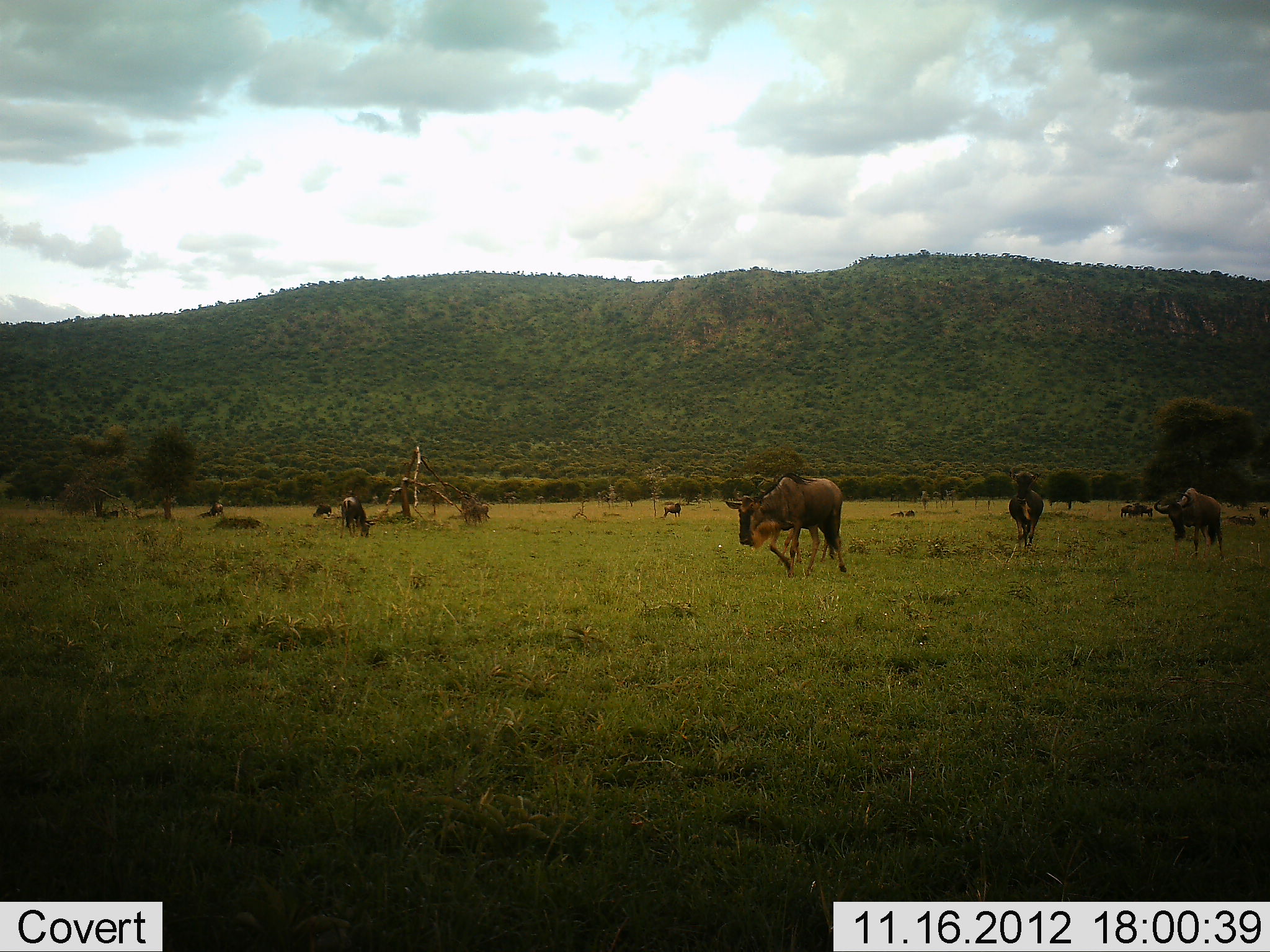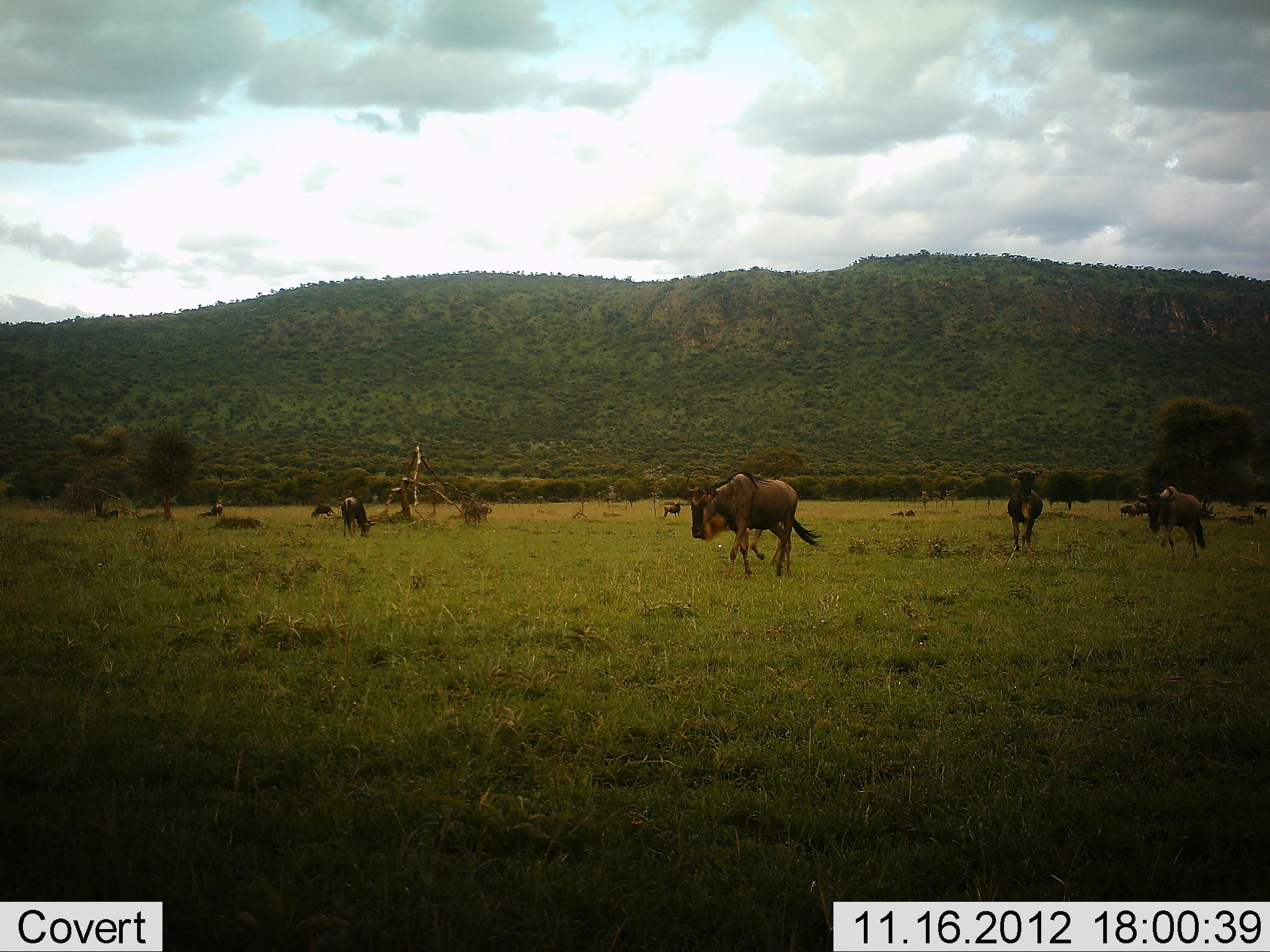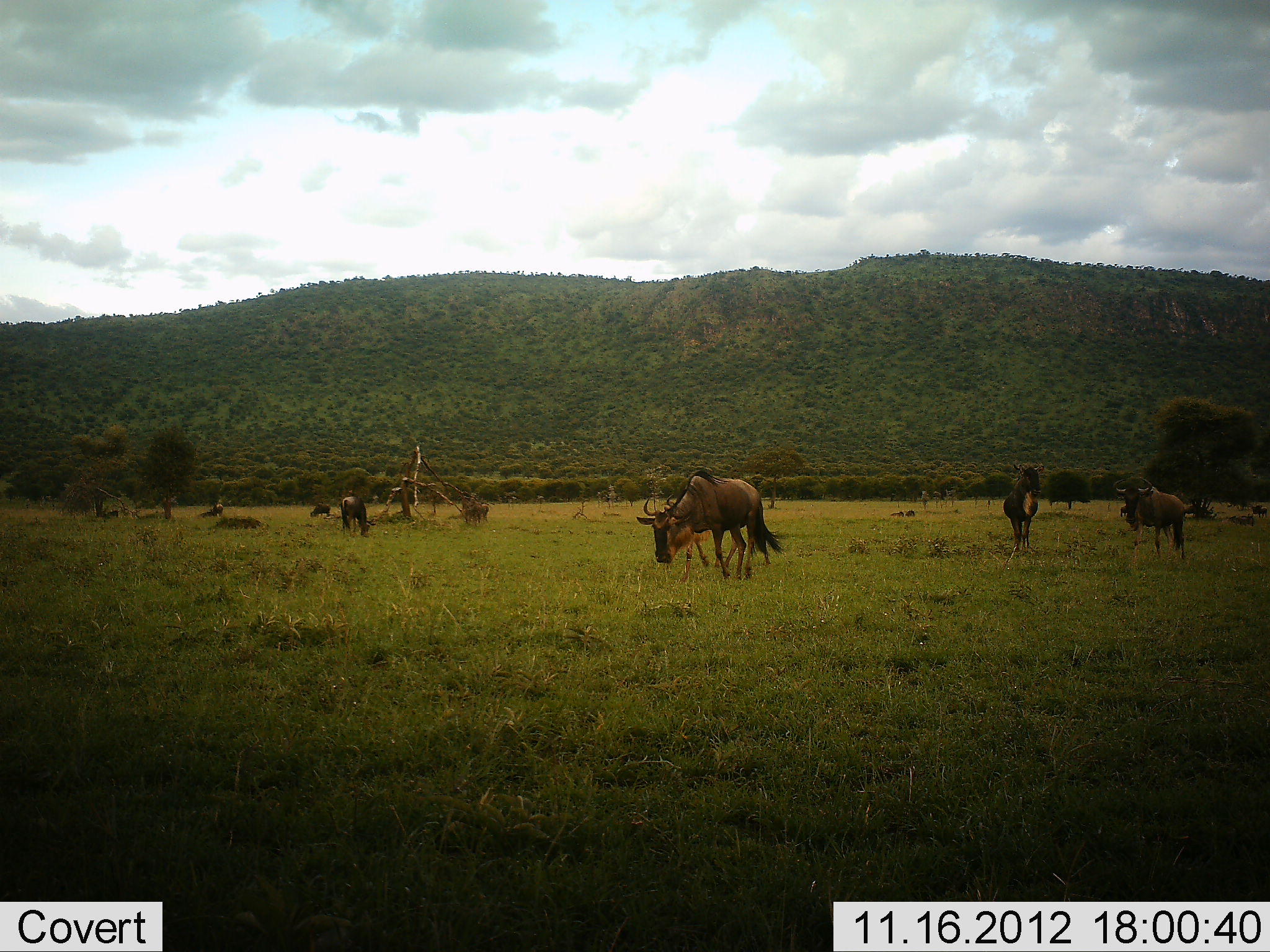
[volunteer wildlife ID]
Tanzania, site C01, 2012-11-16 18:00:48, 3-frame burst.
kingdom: Animalia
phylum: Chordata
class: Mammalia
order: Artiodactyla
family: Bovidae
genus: Connochaetes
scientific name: Connochaetes taurinus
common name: blue wildebeest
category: wildebeest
Wildebeest (blue wildebeest) (Connochaetes taurinus), count 10. Behavior (volunteer vote fractions): standing 30%, resting 20%, moving 100%, interacting 0%. Young present (vote fraction): 10%. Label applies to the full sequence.